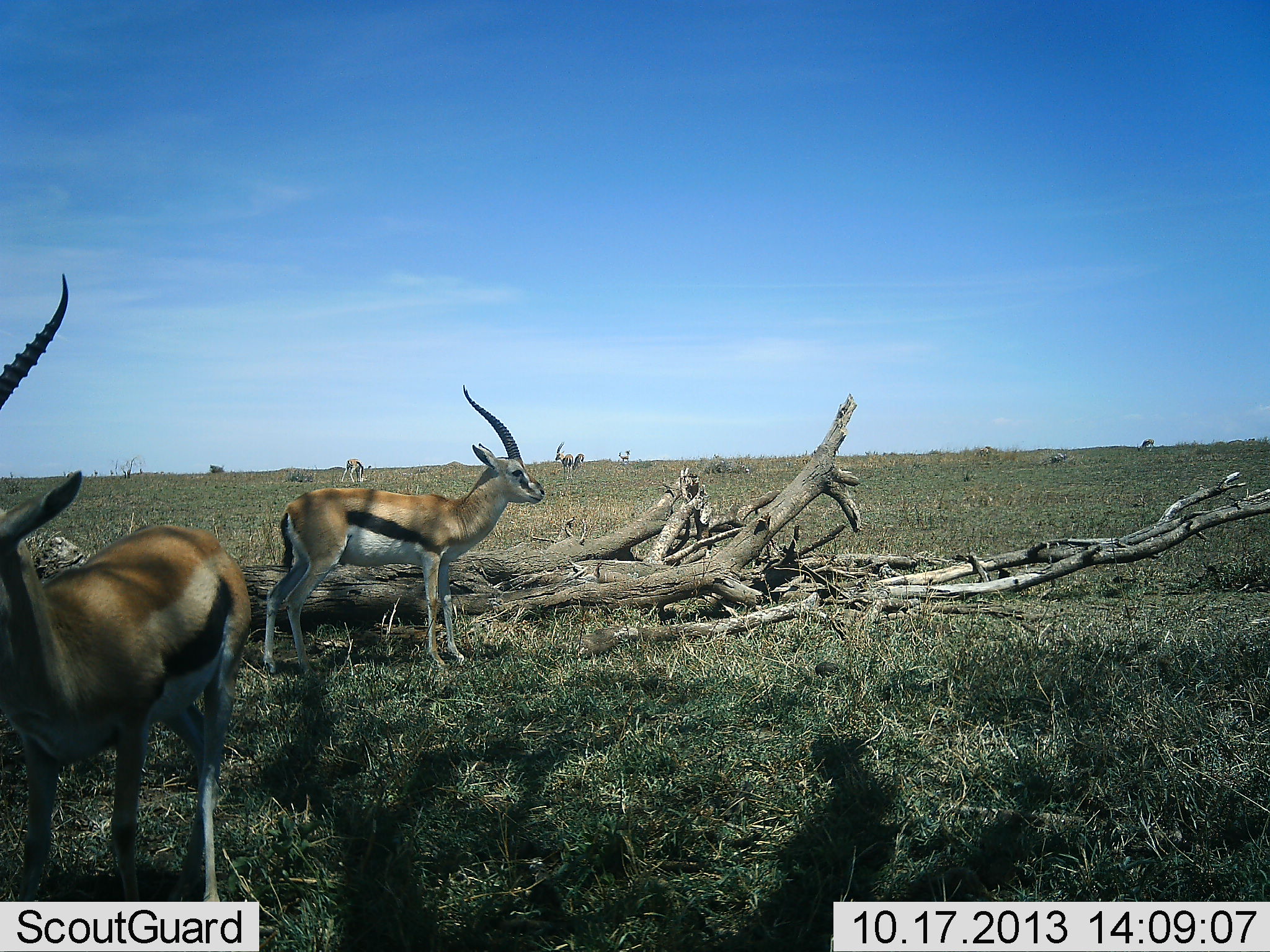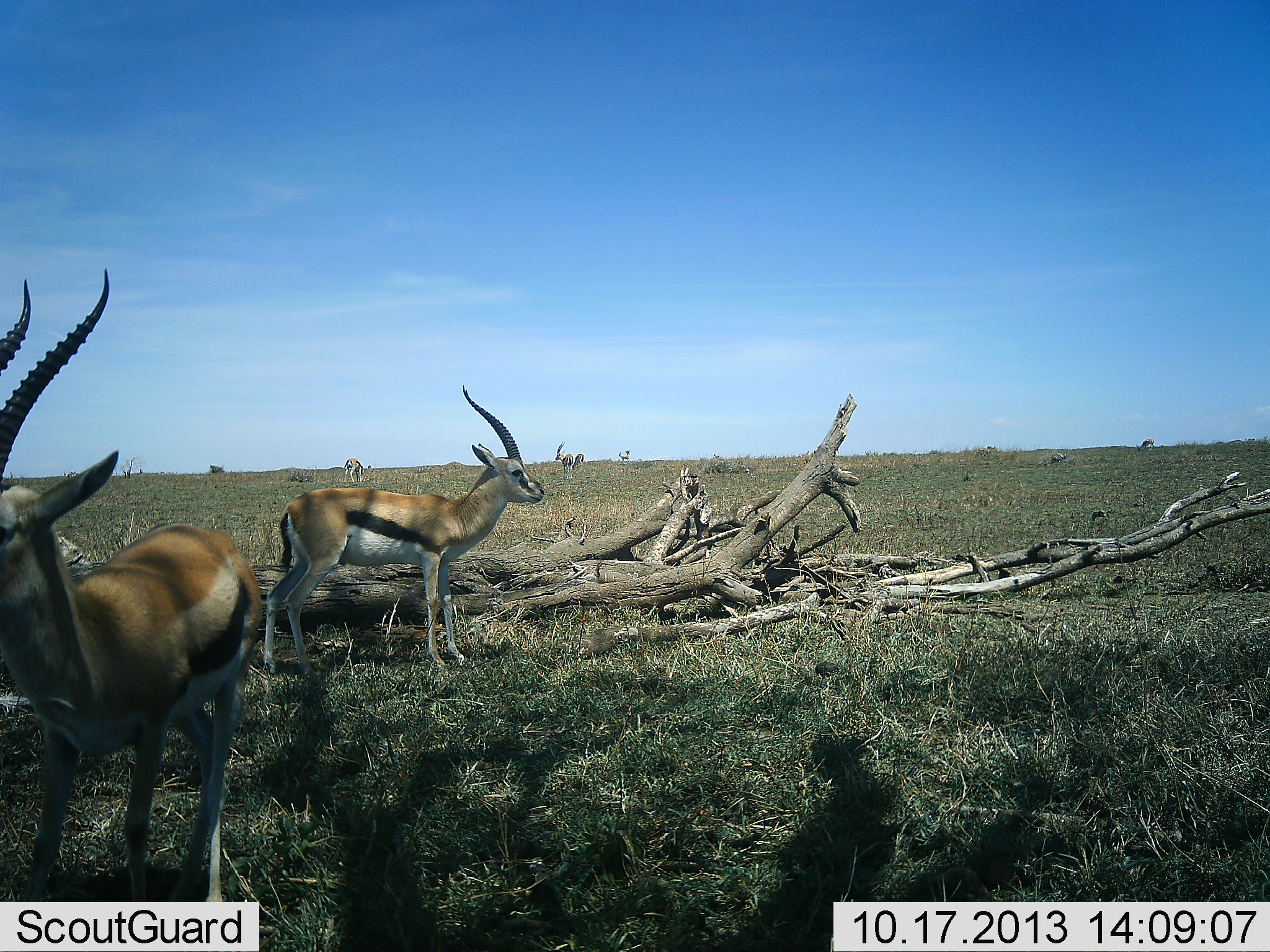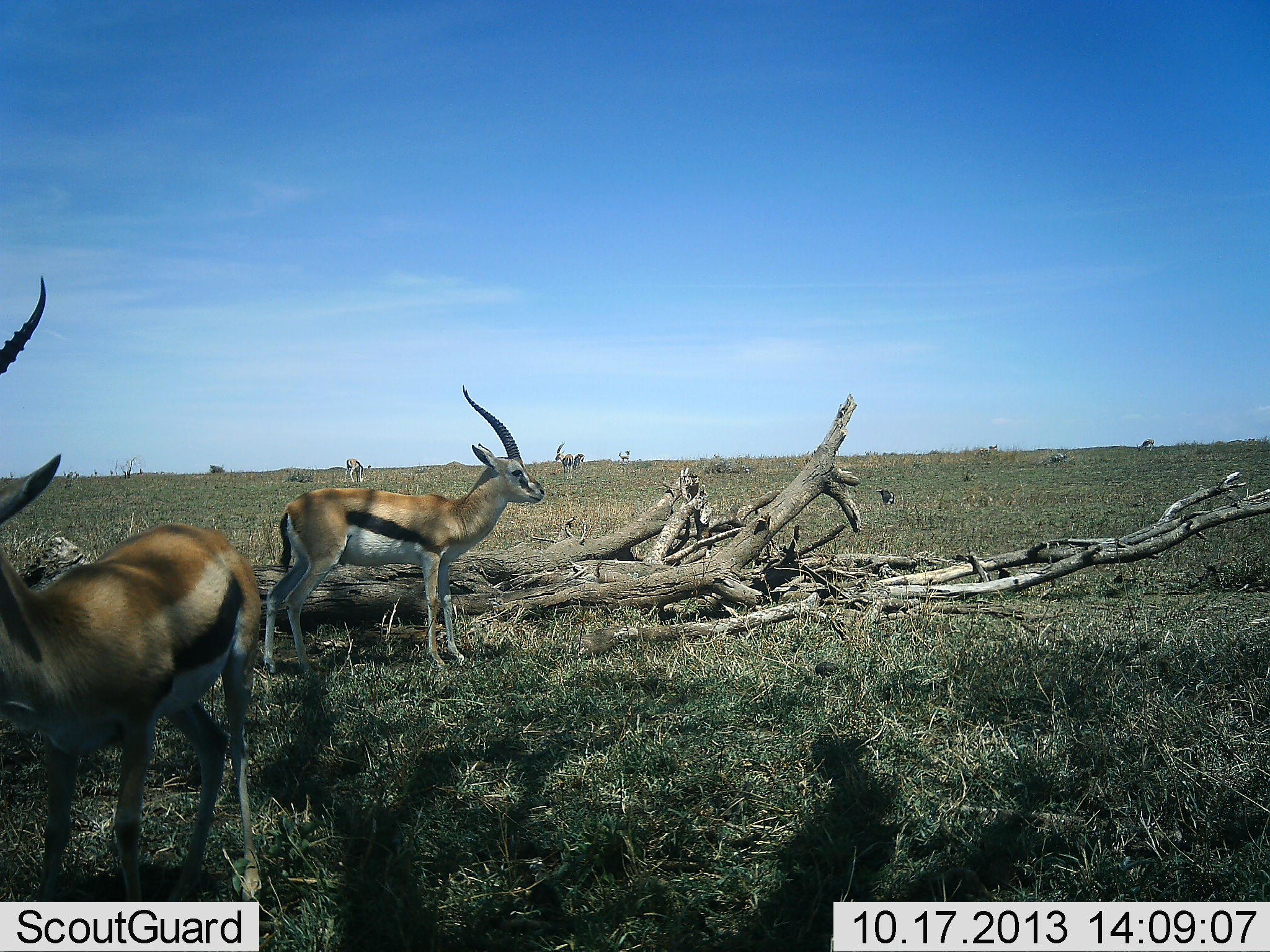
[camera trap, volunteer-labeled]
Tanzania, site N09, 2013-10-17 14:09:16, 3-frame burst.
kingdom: Animalia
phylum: Chordata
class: Mammalia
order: Artiodactyla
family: Bovidae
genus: Eudorcas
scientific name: Eudorcas thomsonii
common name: thomson's gazelle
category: gazellethomsons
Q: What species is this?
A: Gazellethomsons (thomson's gazelle) (Eudorcas thomsonii).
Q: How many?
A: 4.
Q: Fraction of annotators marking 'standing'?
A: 95%.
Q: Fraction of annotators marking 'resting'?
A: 2%.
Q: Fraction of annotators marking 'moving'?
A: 22%.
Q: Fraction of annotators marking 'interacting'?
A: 0%.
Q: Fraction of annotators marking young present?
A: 0%.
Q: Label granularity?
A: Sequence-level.